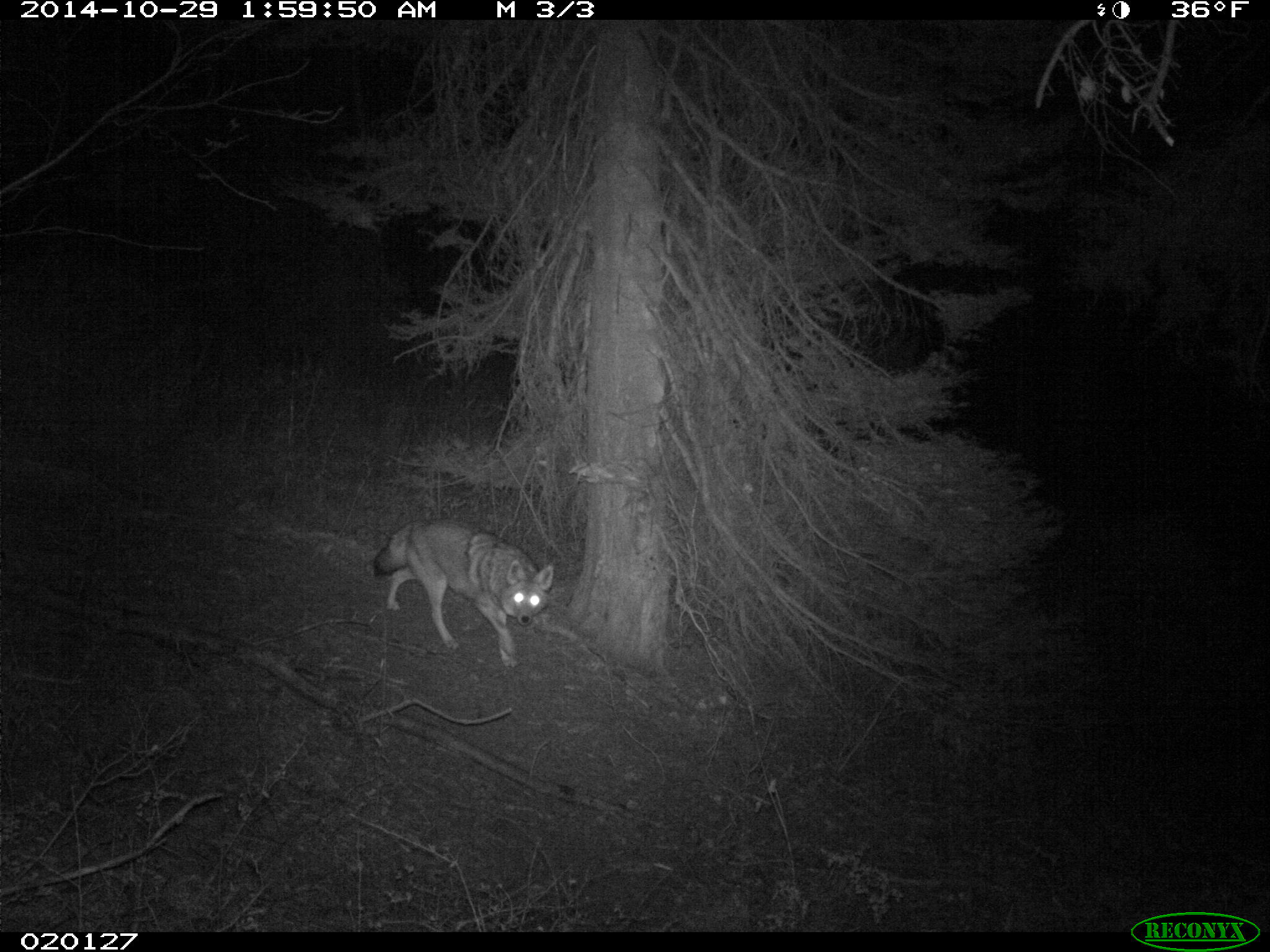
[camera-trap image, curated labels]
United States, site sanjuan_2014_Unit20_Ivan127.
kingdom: Animalia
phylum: Chordata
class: Mammalia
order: Carnivora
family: Canidae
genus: Canis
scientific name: Canis latrans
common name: coyote